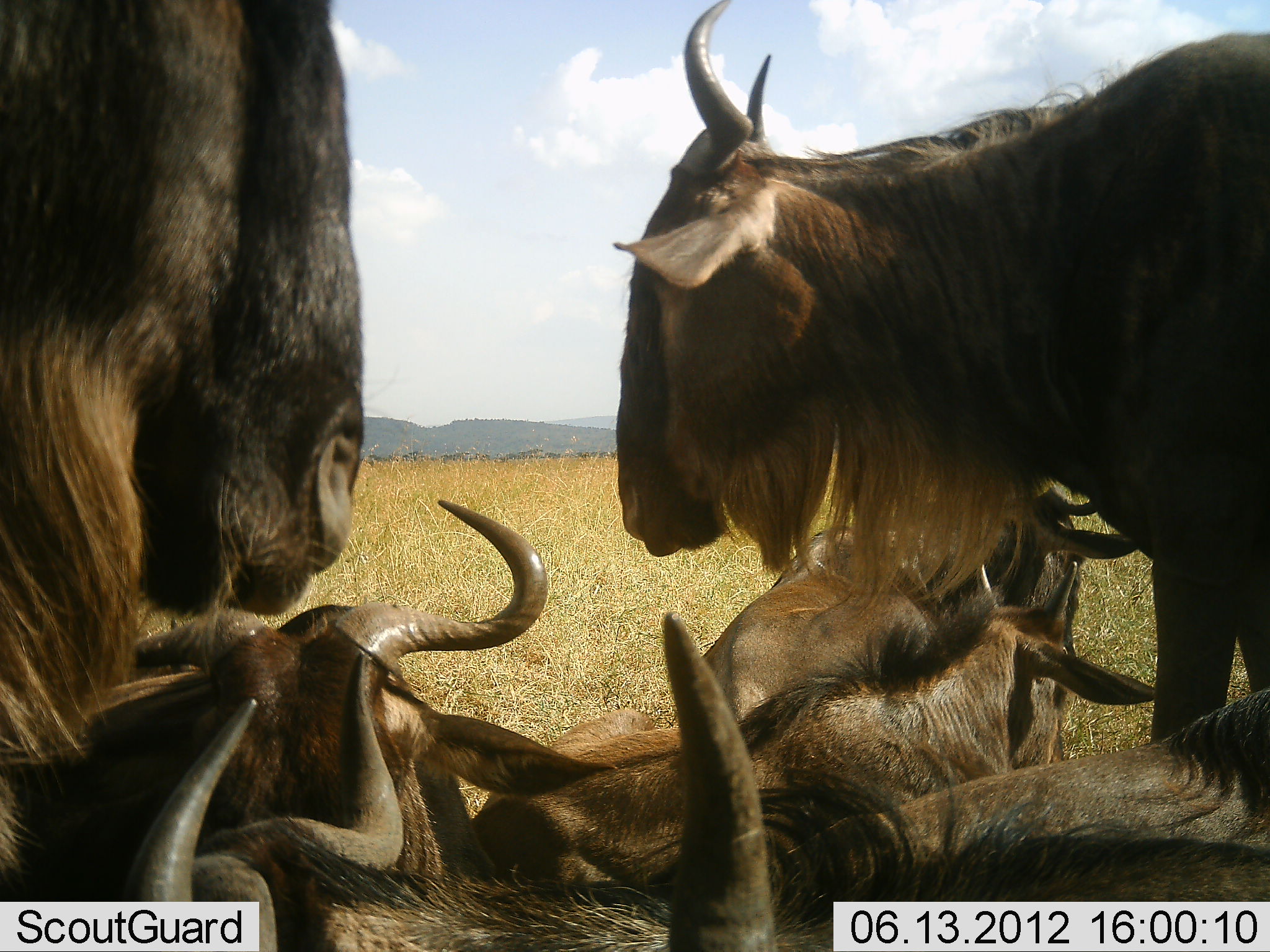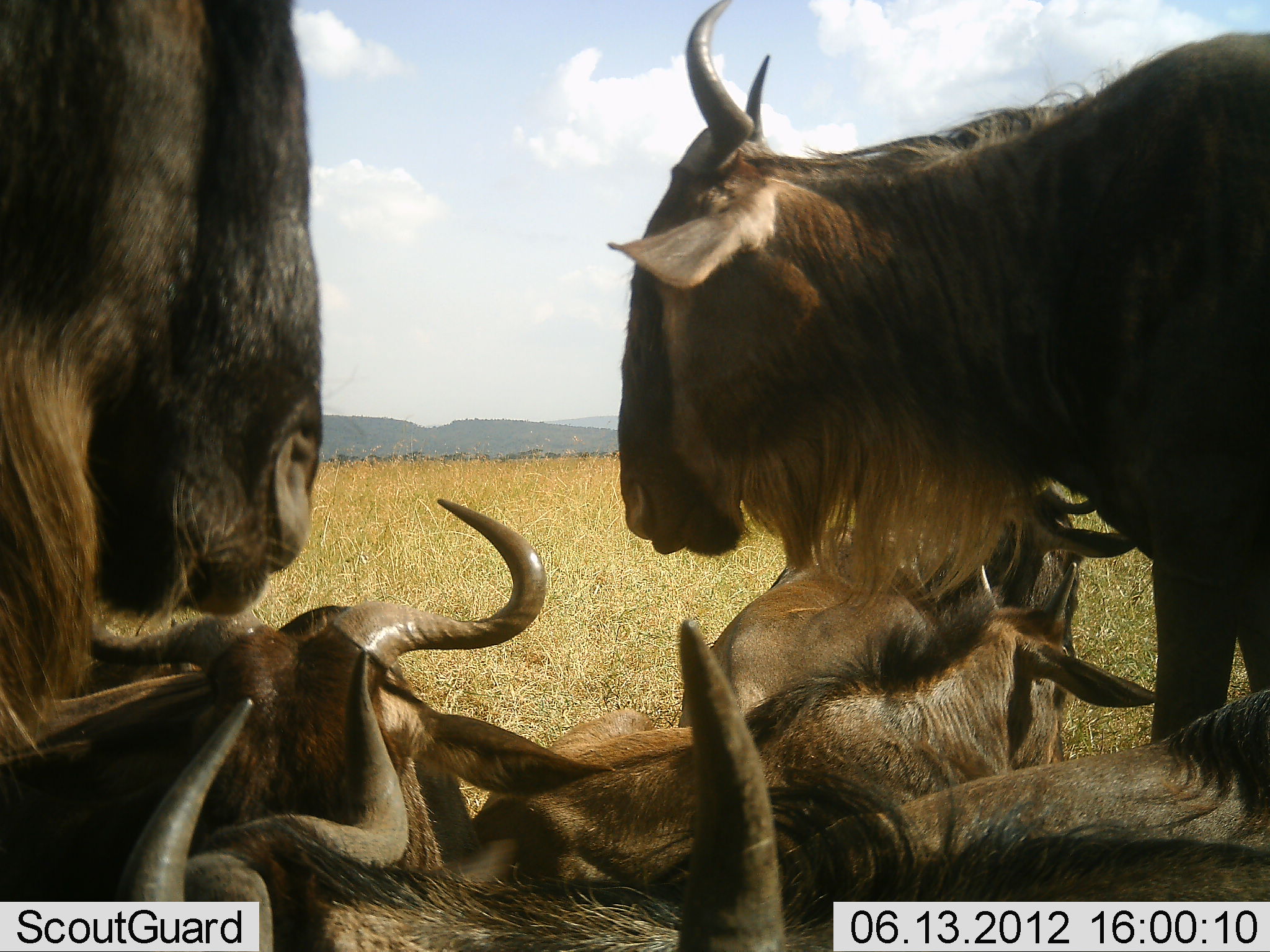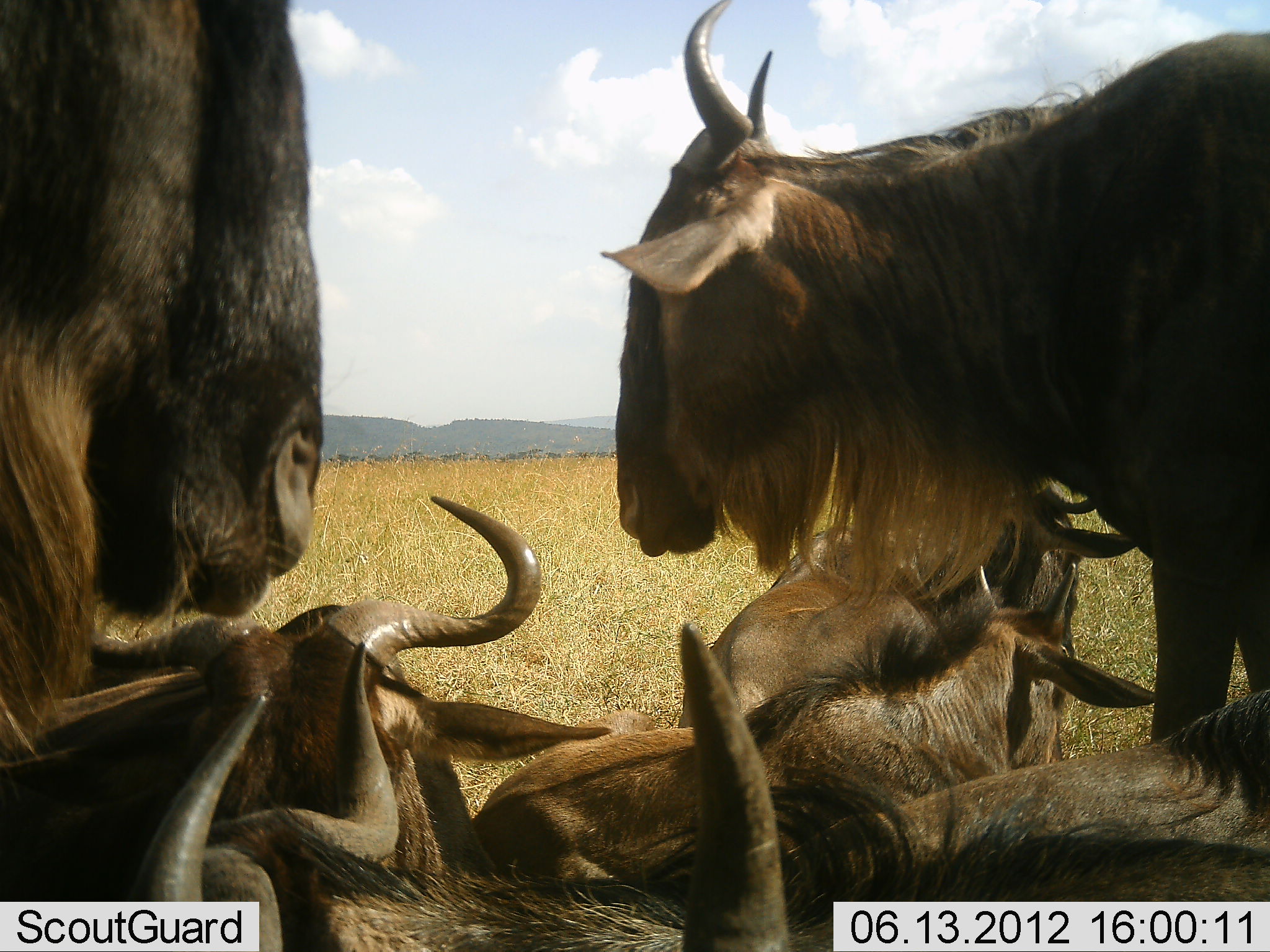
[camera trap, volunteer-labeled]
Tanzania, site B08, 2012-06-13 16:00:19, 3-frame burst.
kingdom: Animalia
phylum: Chordata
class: Mammalia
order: Artiodactyla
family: Bovidae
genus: Connochaetes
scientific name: Connochaetes taurinus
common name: blue wildebeest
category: wildebeest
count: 7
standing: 70%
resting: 90%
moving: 0%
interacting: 10%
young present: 10%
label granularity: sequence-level